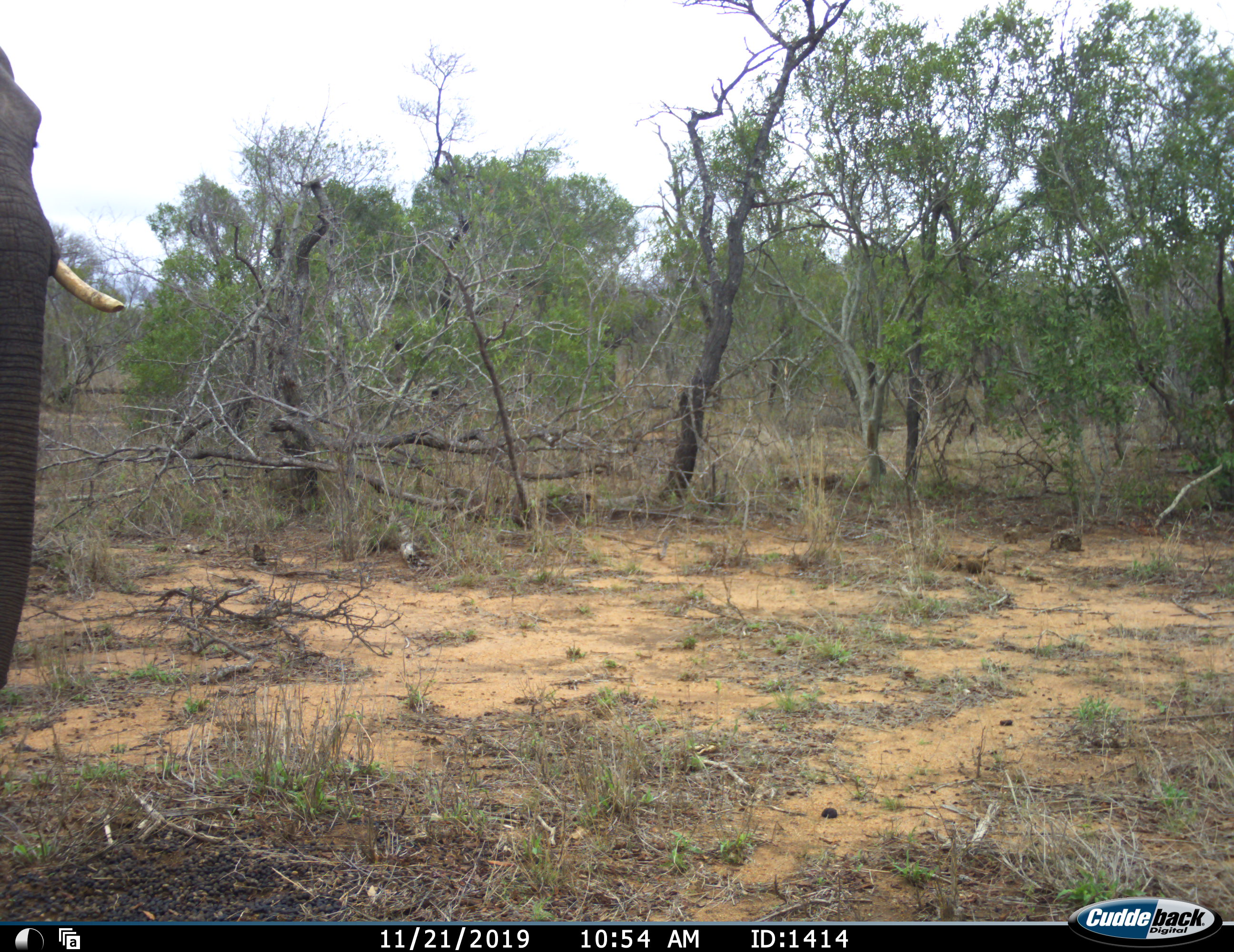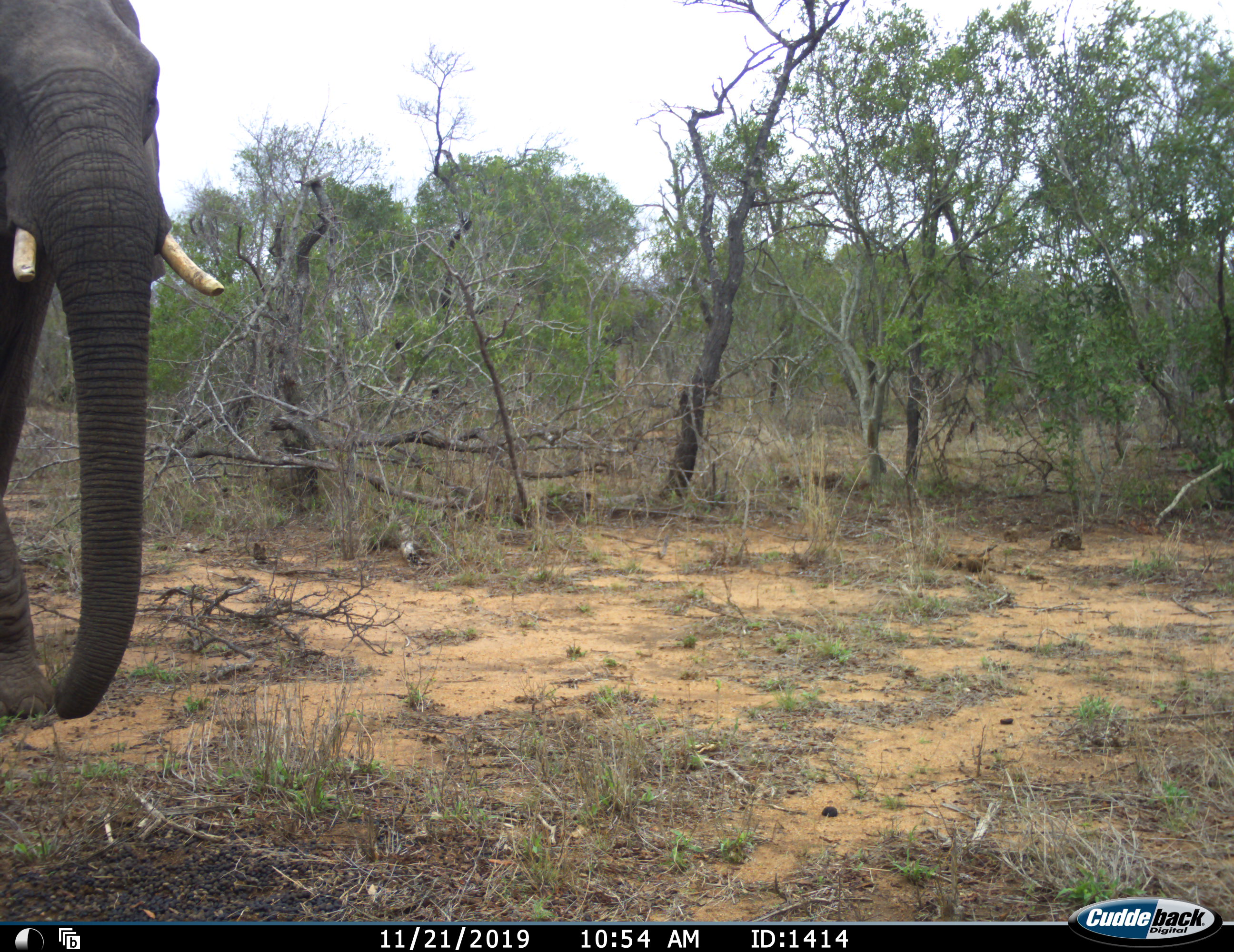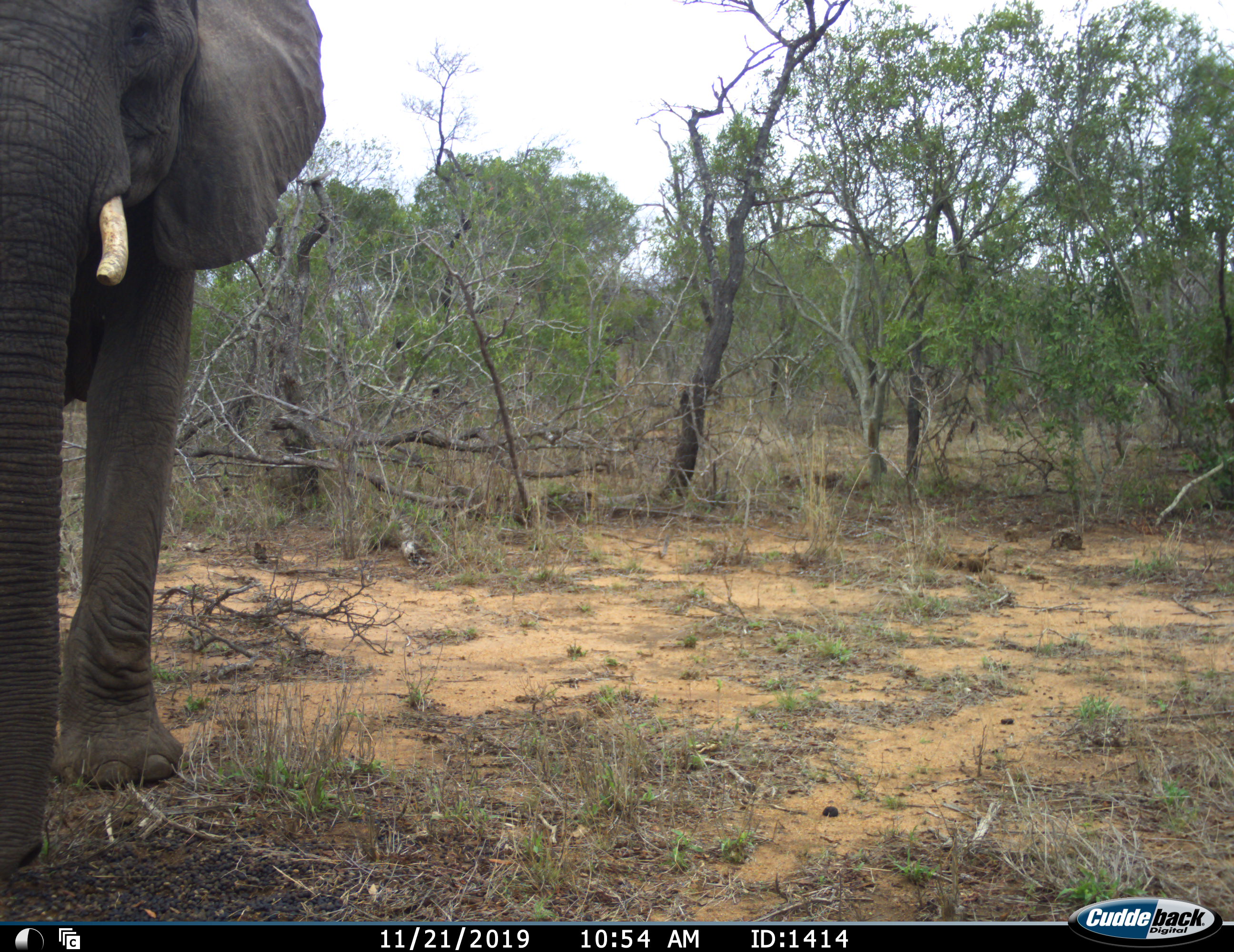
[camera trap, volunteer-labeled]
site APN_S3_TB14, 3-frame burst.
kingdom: Animalia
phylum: Chordata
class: Mammalia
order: Proboscidea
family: Elephantidae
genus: Loxodonta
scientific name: Loxodonta africana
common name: african bush elephant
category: elephant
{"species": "elephant (african bush elephant) (Loxodonta africana)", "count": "1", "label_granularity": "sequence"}